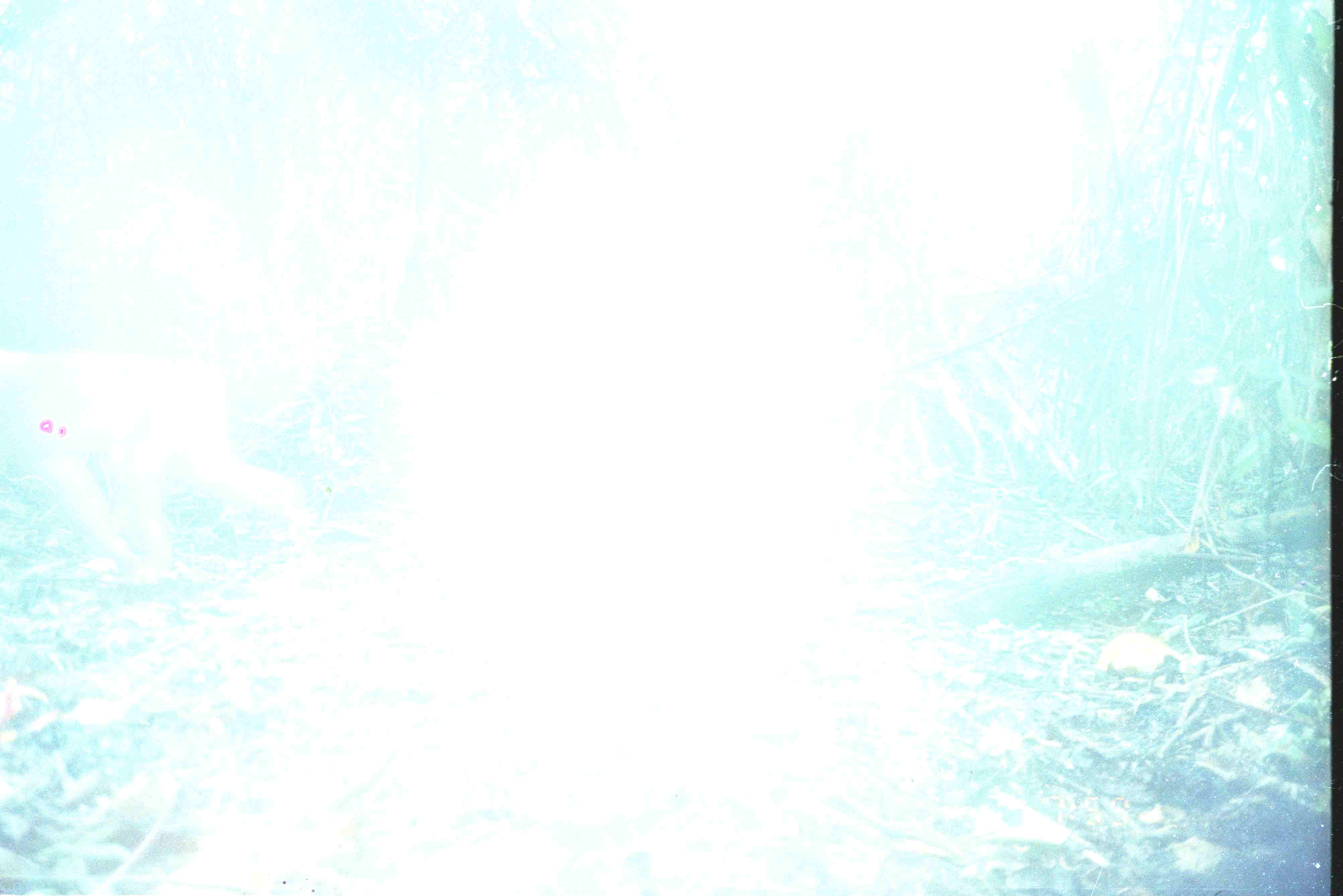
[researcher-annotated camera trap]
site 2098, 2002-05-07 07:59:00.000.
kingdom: Animalia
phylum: Chordata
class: Mammalia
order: Primates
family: Cercopithecidae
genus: Macaca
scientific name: Macaca nemestrina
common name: southern pig-tailed macaque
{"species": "Macaca nemestrina (southern pig-tailed macaque)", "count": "1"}